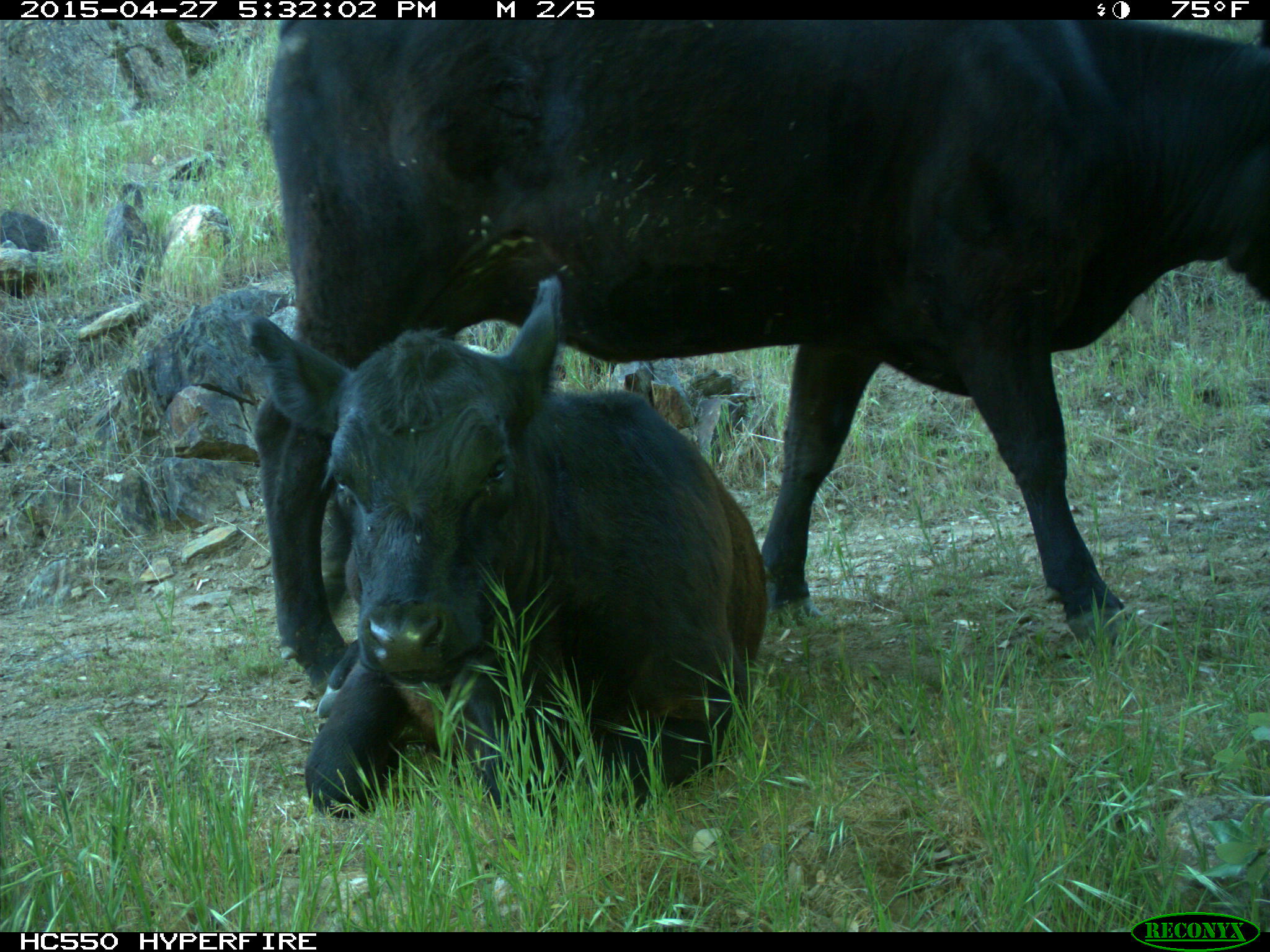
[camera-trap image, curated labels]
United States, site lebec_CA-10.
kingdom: Animalia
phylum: Chordata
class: Mammalia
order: Artiodactyla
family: Bovidae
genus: Bos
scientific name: Bos taurus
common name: domestic cow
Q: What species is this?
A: Bos taurus (domestic cow).